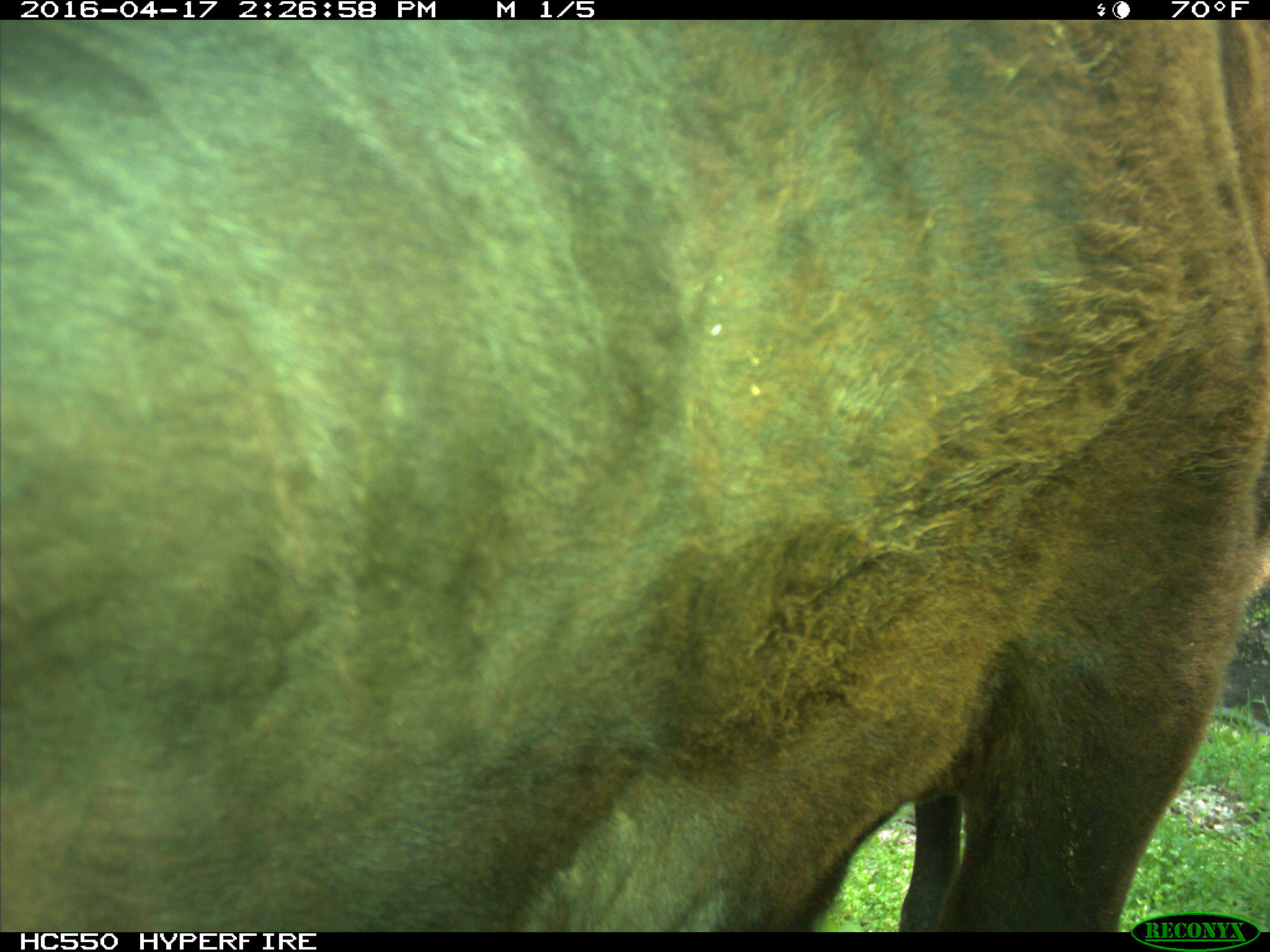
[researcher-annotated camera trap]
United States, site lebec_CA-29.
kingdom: Animalia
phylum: Chordata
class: Mammalia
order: Artiodactyla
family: Bovidae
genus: Bos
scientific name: Bos taurus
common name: domestic cow